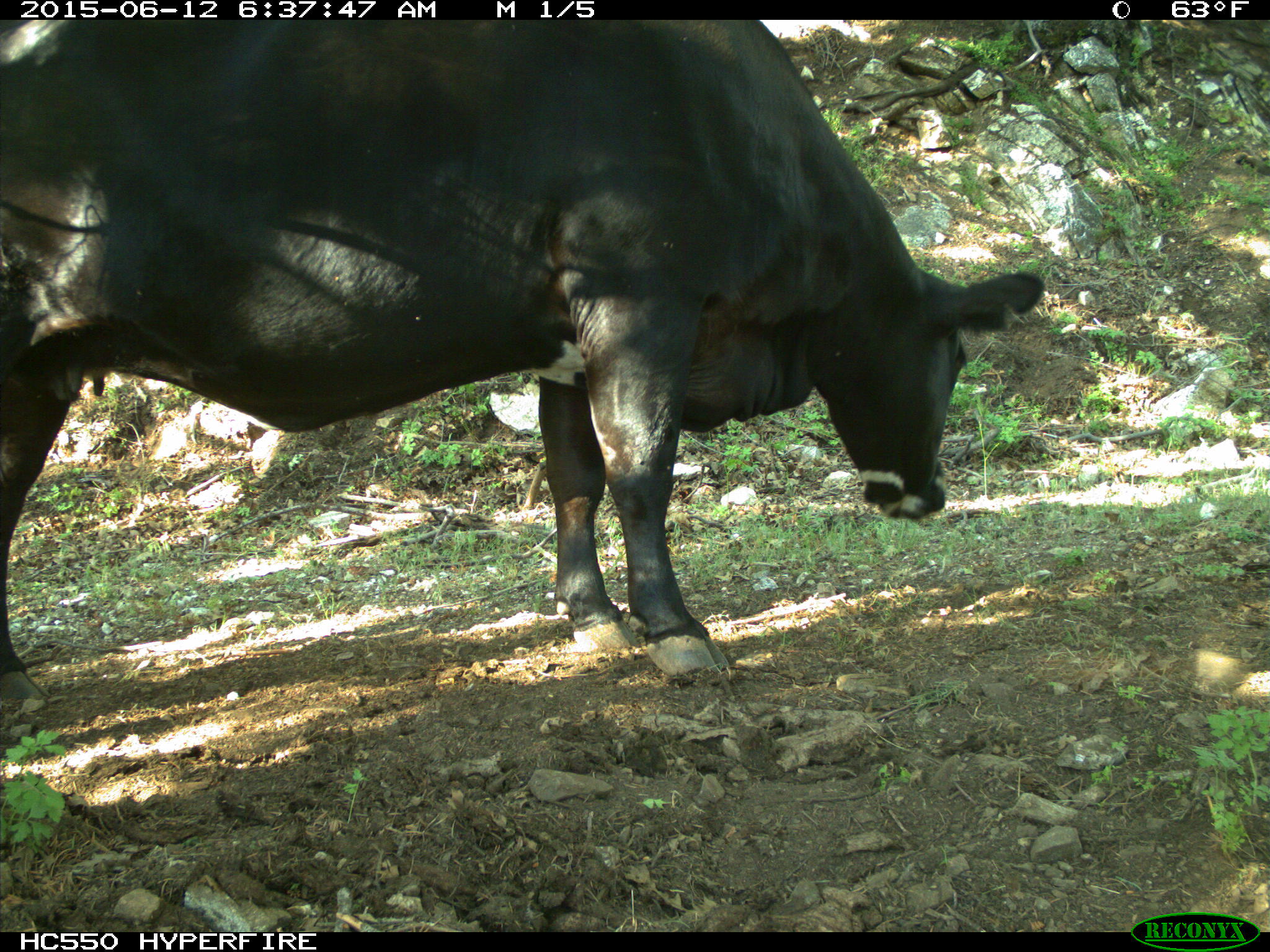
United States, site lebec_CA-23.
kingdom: Animalia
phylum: Chordata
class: Mammalia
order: Artiodactyla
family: Bovidae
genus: Bos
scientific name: Bos taurus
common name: domestic cow